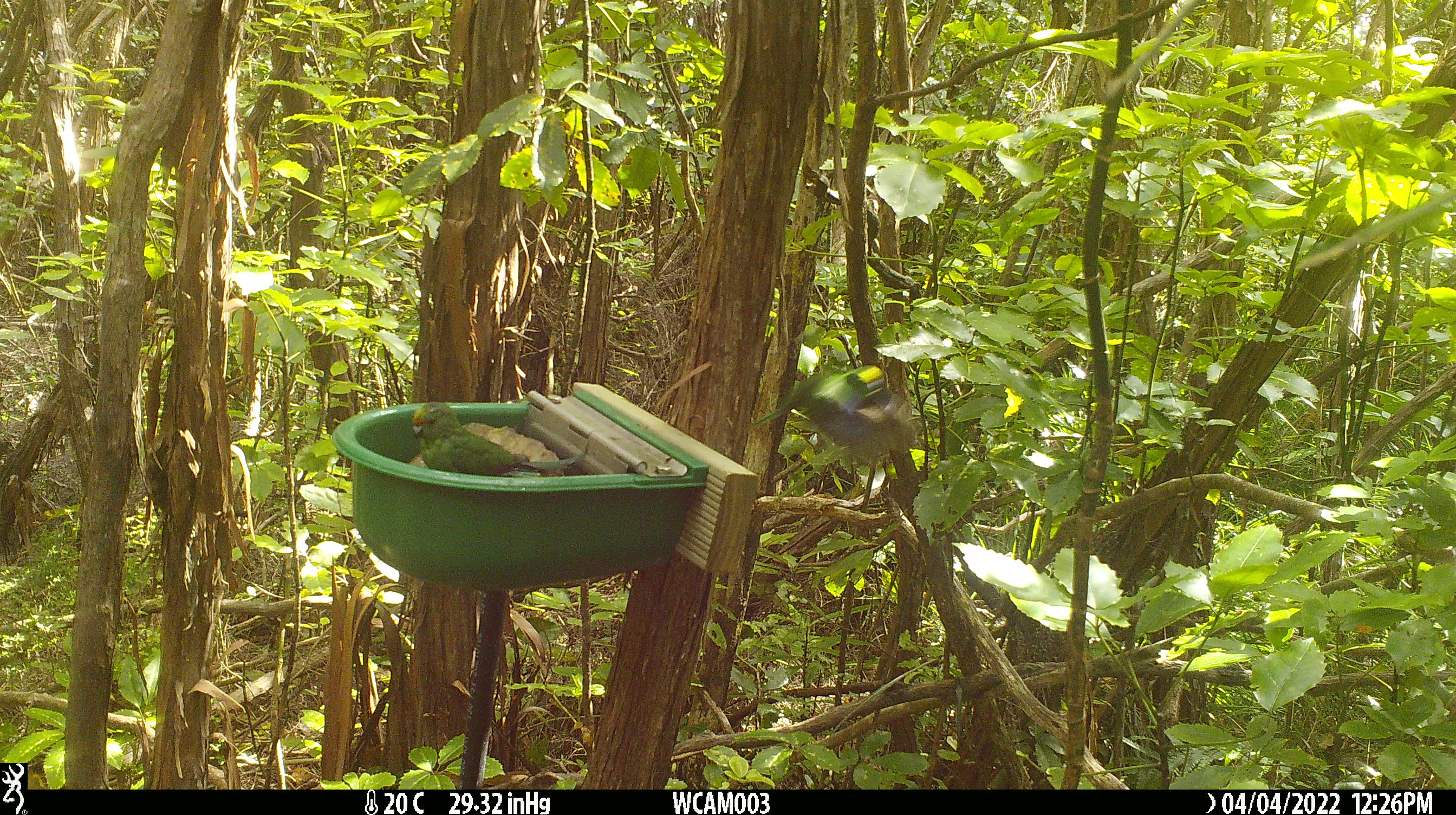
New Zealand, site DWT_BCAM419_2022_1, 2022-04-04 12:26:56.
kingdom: Animalia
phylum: Chordata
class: Aves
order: Psittaciformes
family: Psittaculidae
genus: Cyanoramphus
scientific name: Cyanoramphus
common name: parakeet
Parakeet (Cyanoramphus).